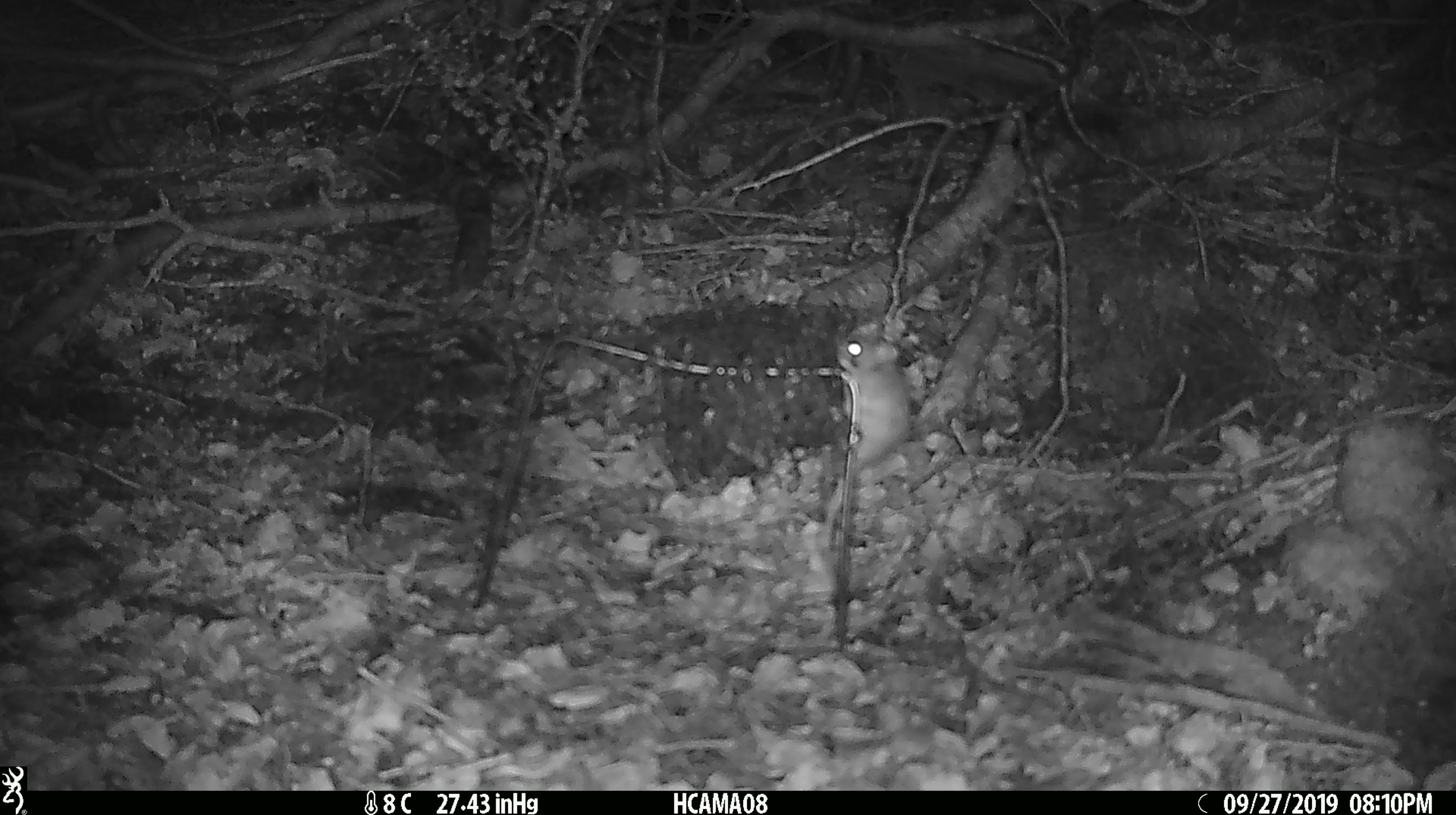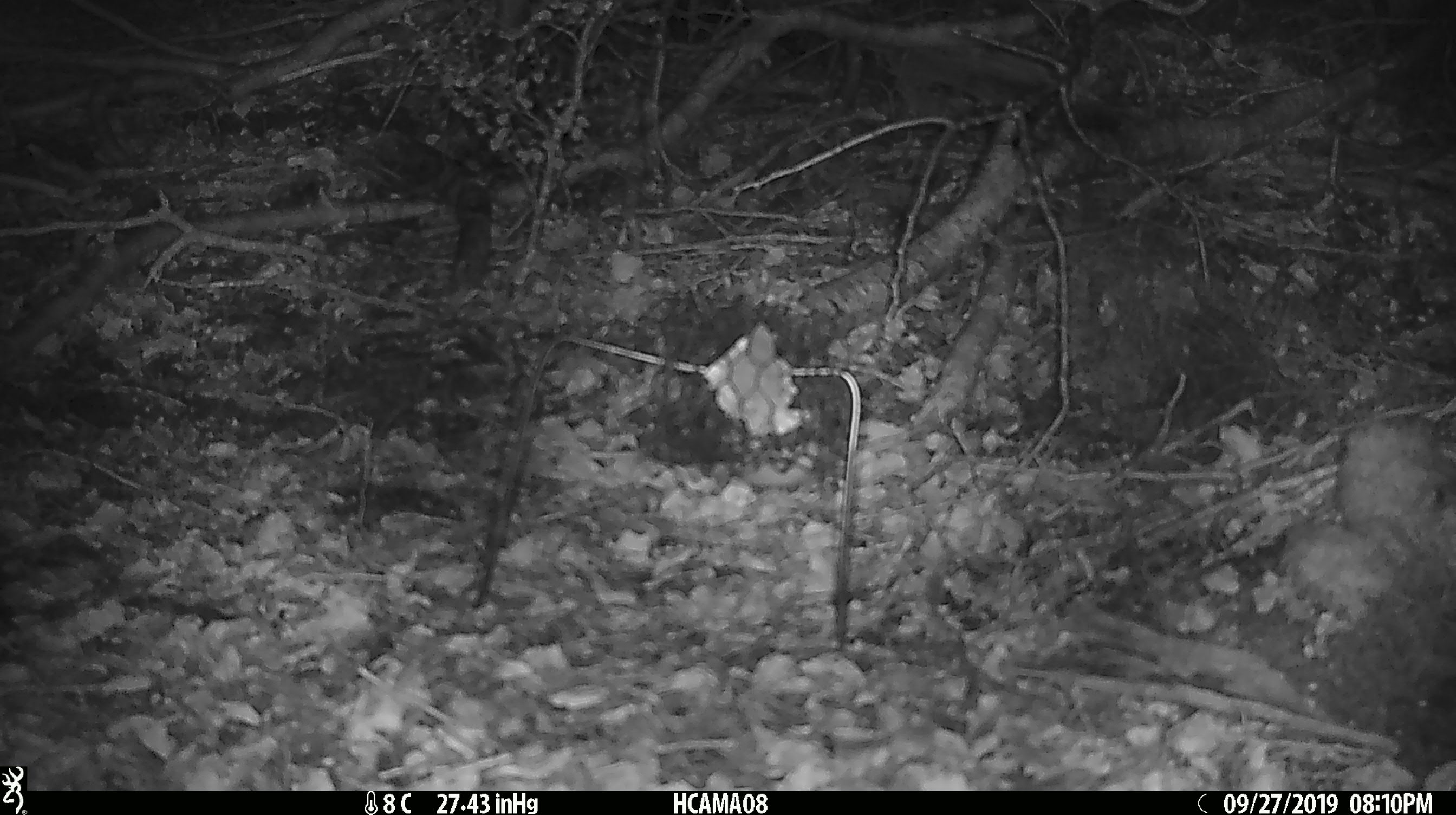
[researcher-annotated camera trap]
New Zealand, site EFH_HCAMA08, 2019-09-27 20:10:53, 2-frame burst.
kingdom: Animalia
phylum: Chordata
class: Mammalia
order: Rodentia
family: Muridae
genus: Mus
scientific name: Mus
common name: mouse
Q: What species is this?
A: Mouse (Mus).